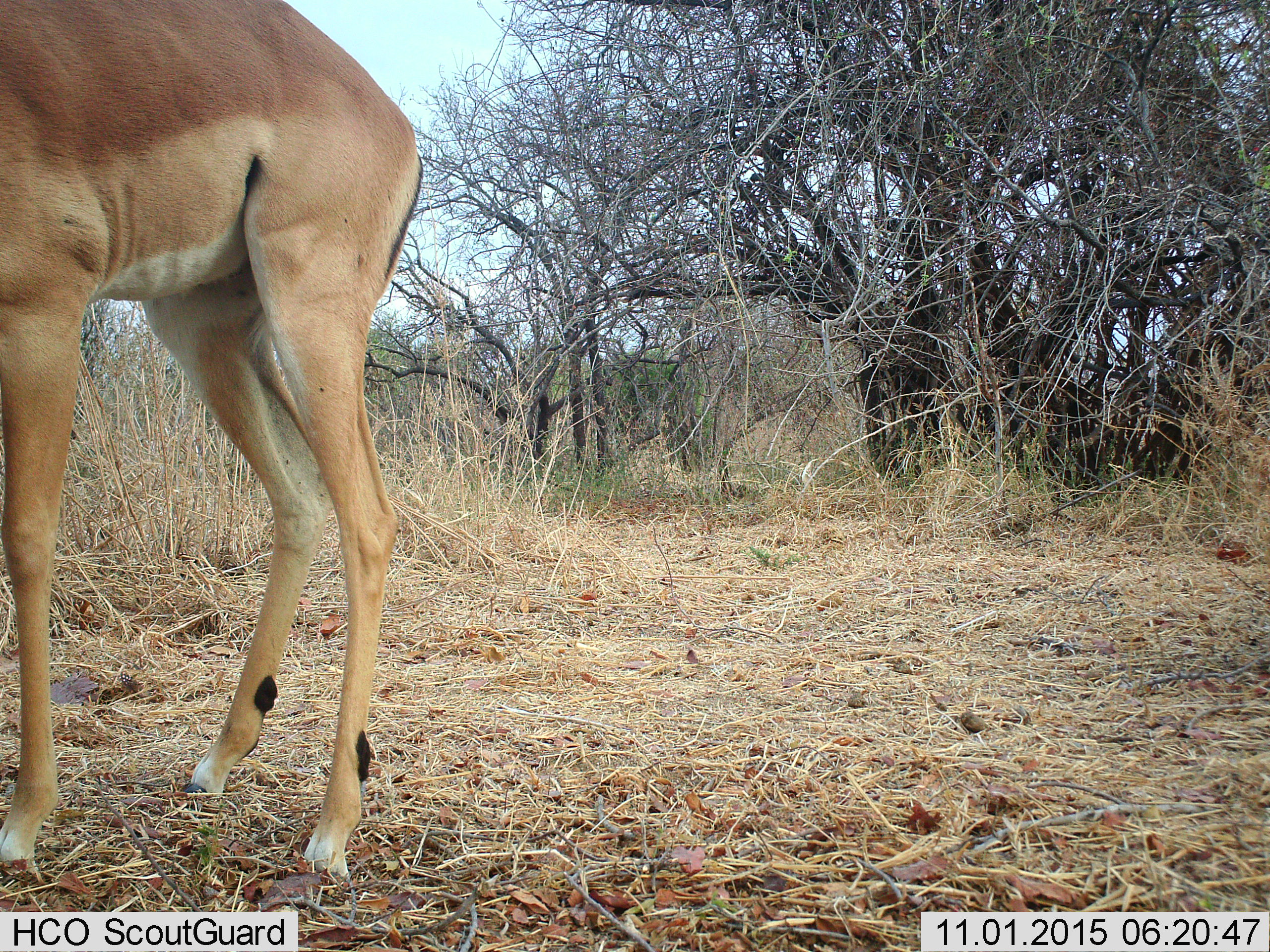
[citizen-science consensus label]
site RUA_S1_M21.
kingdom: Animalia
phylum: Chordata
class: Mammalia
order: Artiodactyla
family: Bovidae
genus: Aepyceros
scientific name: Aepyceros melampus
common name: impala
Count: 1.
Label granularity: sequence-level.